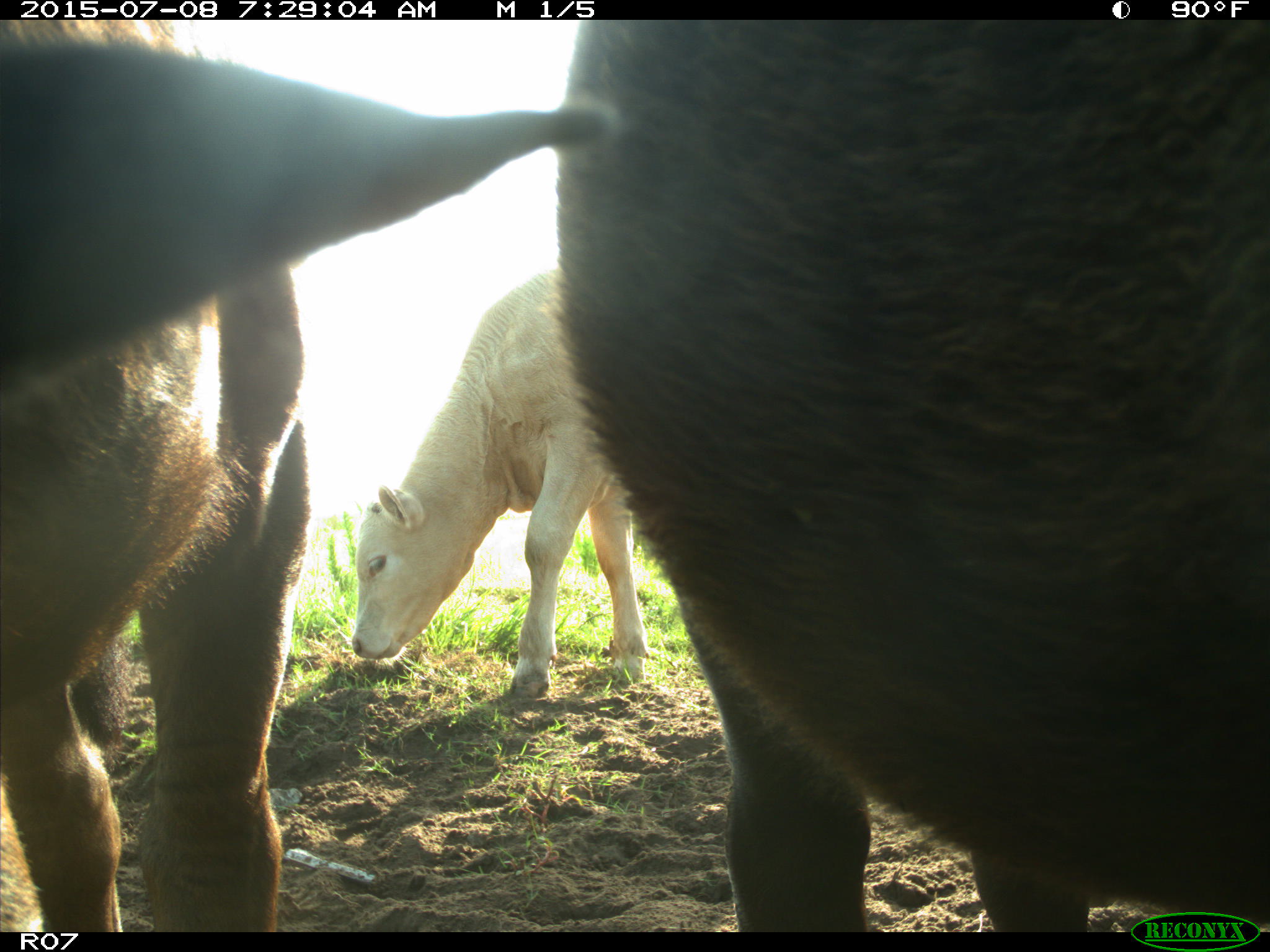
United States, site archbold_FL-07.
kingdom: Animalia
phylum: Chordata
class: Mammalia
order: Artiodactyla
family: Bovidae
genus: Bos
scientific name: Bos taurus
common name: domestic cow